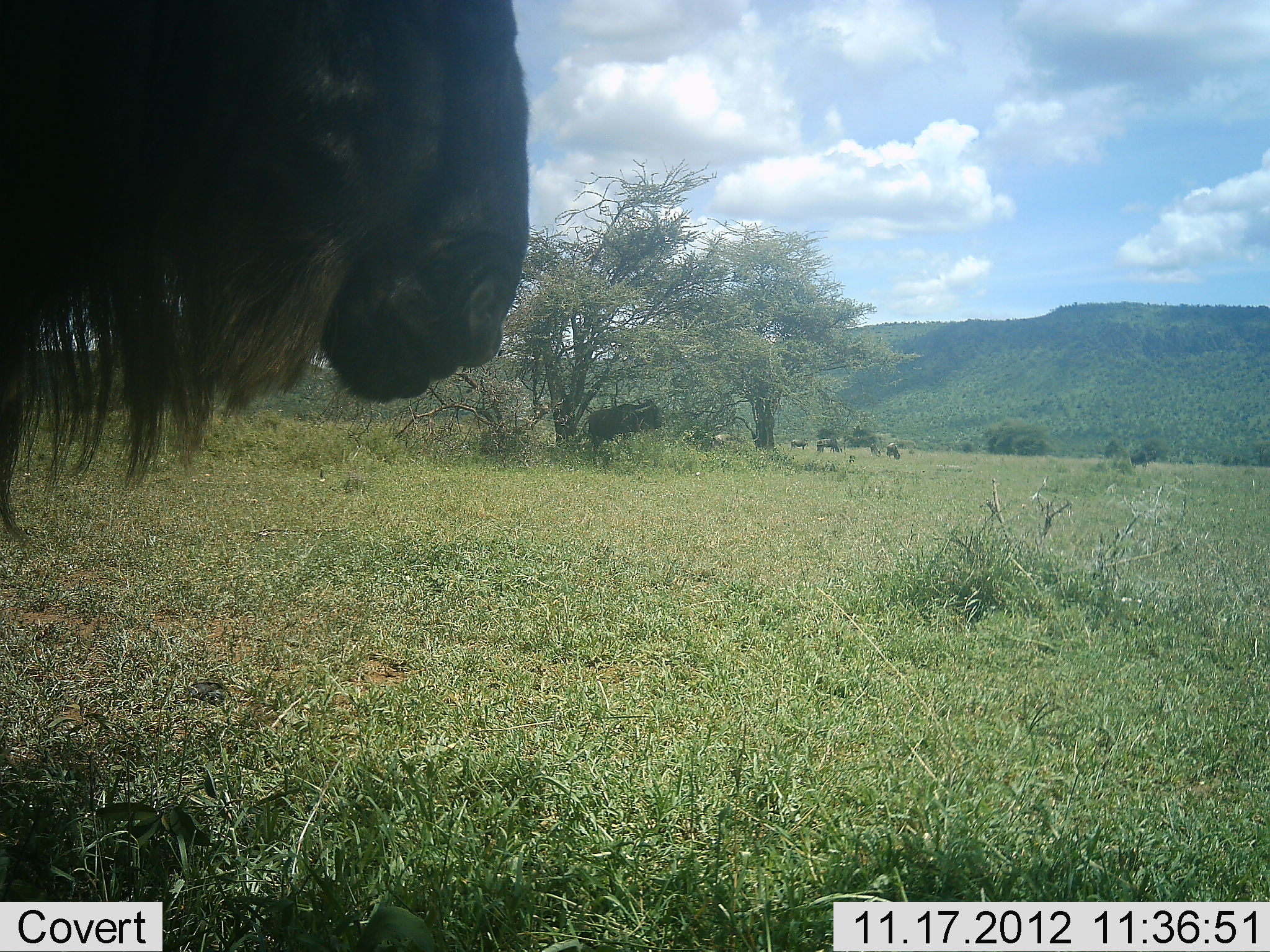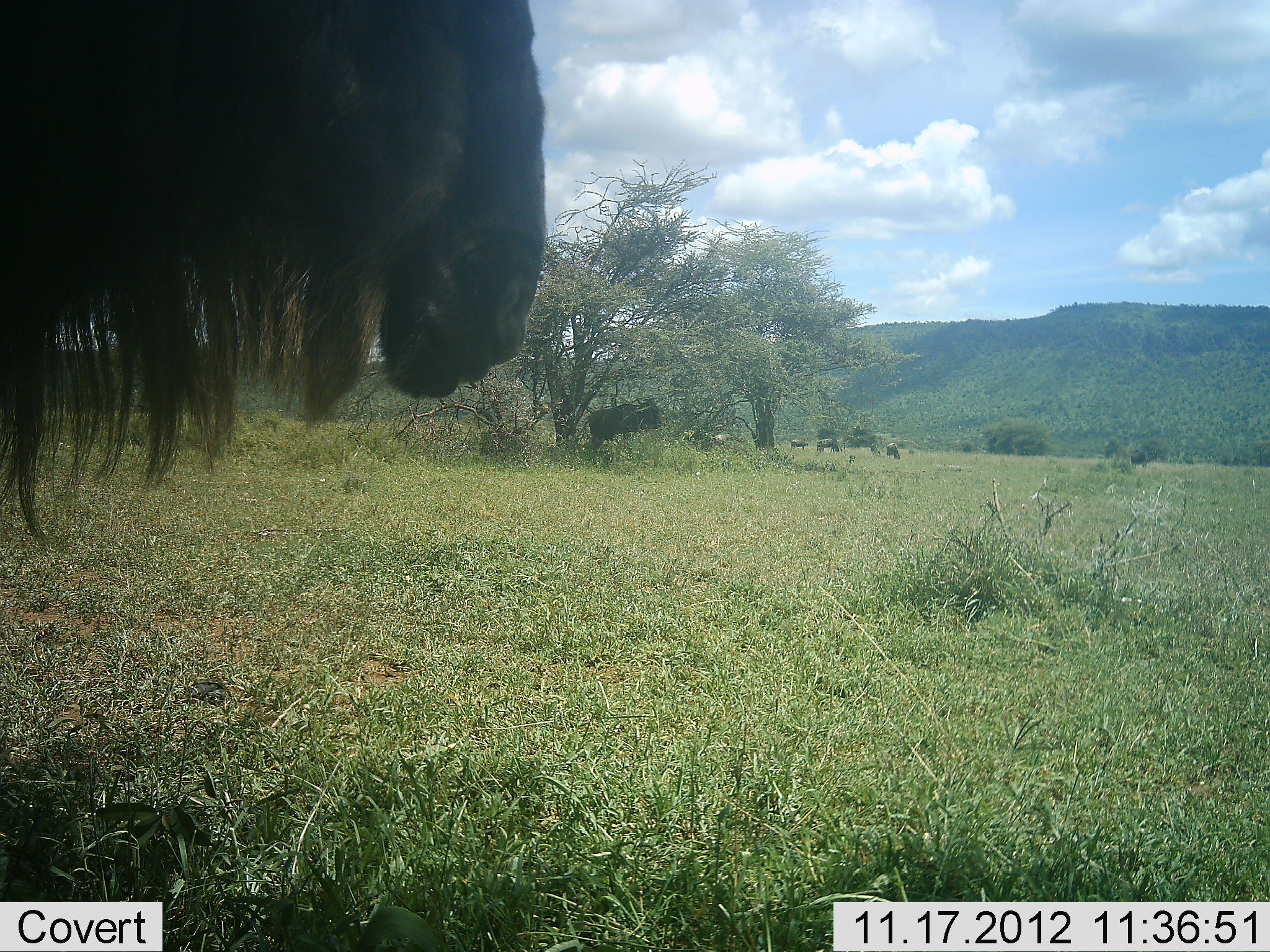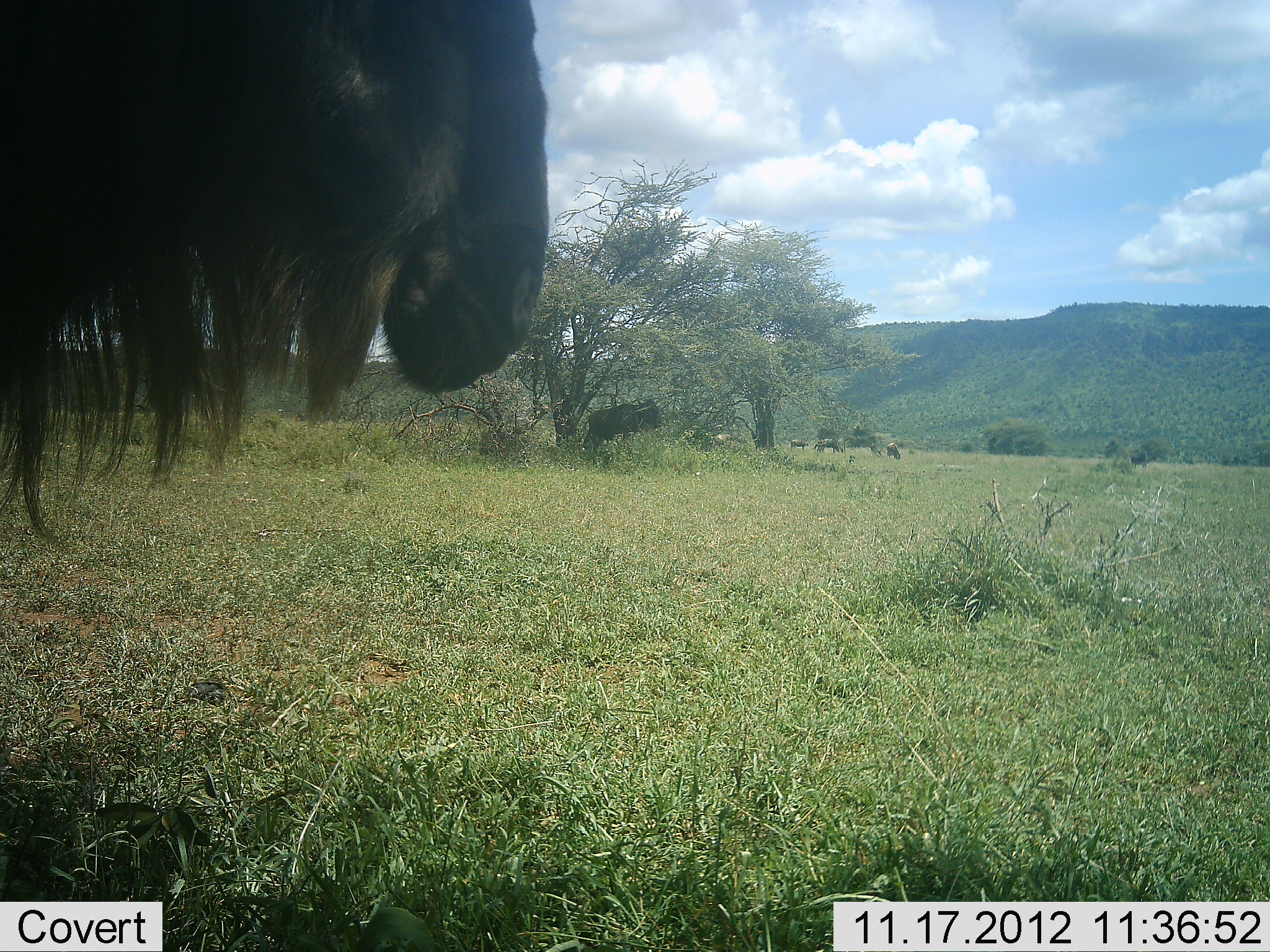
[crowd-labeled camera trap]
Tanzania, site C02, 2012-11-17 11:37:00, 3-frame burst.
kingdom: Animalia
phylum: Chordata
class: Mammalia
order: Artiodactyla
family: Bovidae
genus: Connochaetes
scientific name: Connochaetes taurinus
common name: blue wildebeest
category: wildebeest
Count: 5.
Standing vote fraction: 100%.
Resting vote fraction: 0%.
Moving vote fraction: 0%.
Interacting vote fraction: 0%.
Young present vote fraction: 0%.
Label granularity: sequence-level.